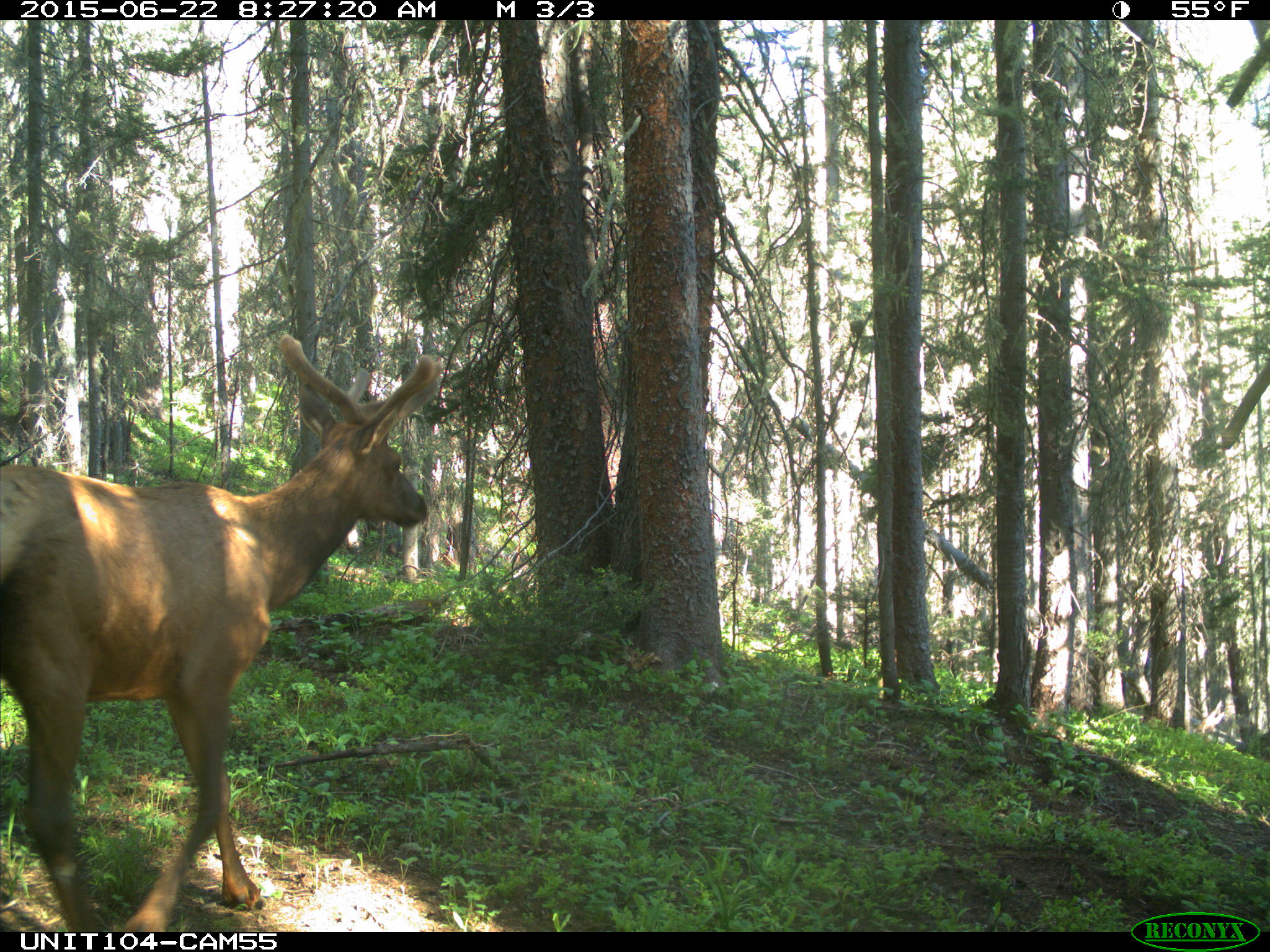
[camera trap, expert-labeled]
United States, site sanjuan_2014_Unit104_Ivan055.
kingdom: Animalia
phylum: Chordata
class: Mammalia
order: Artiodactyla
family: Cervidae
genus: Cervus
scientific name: Cervus elaphus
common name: red deer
Cervus elaphus (red deer).